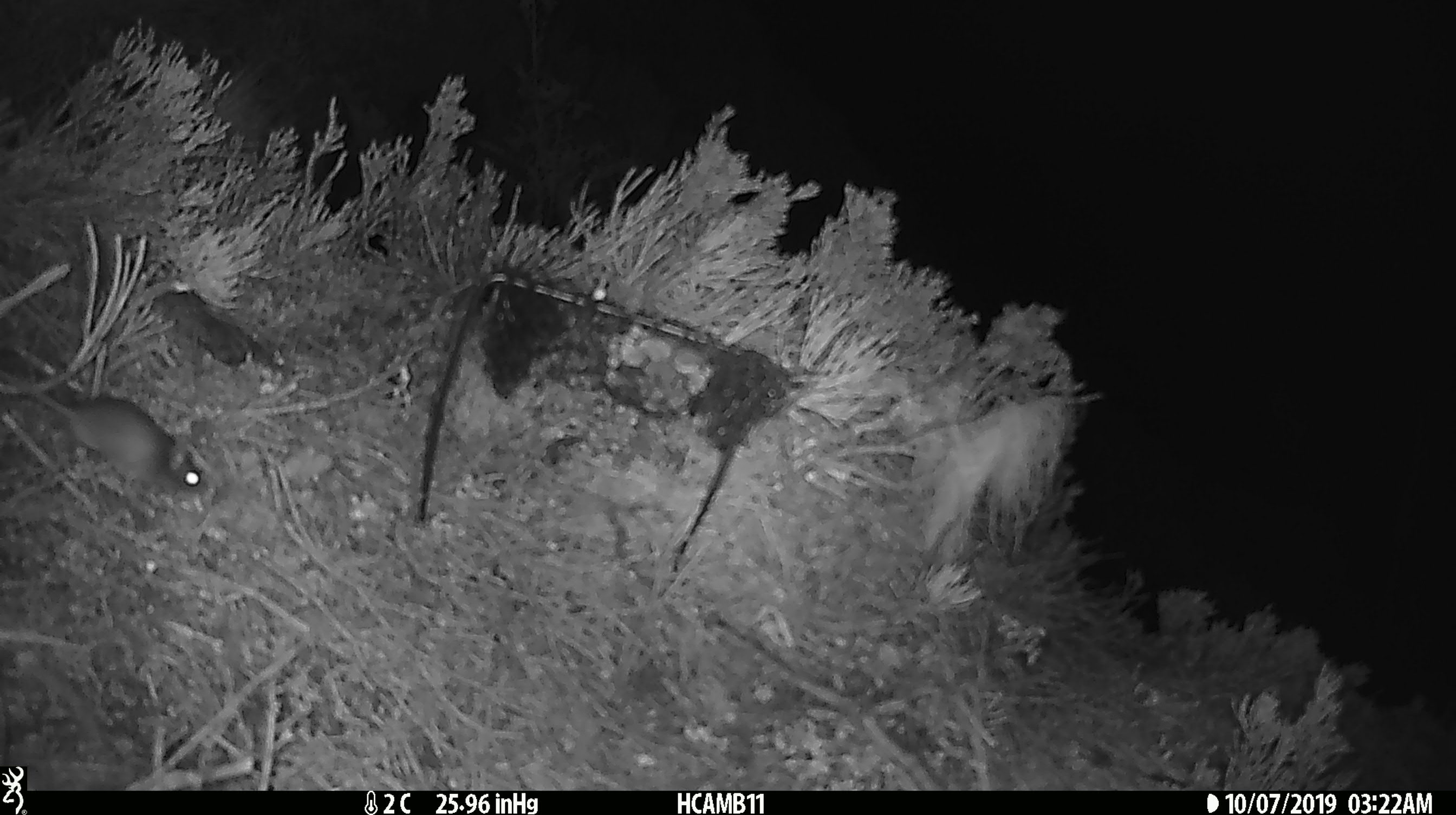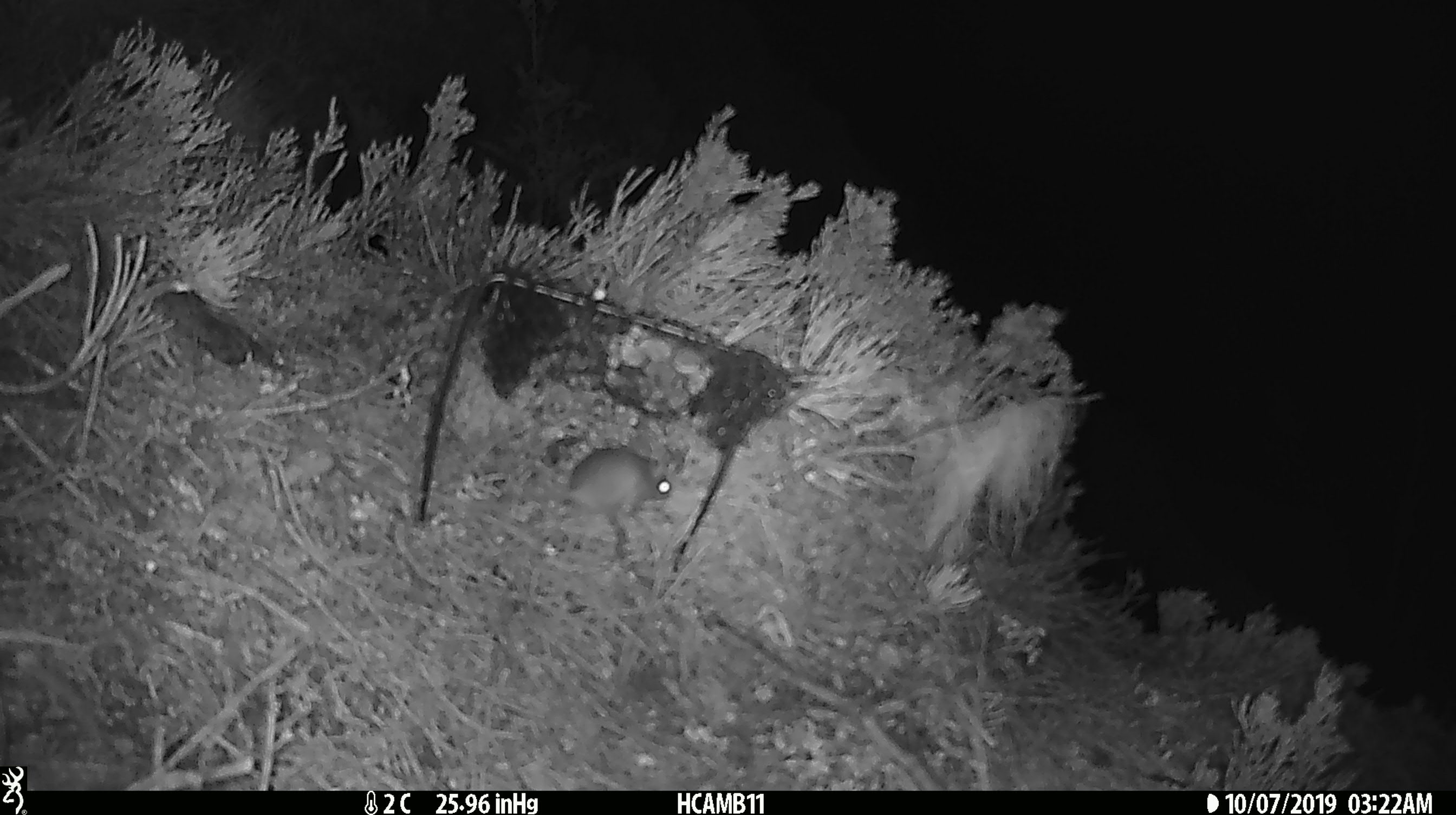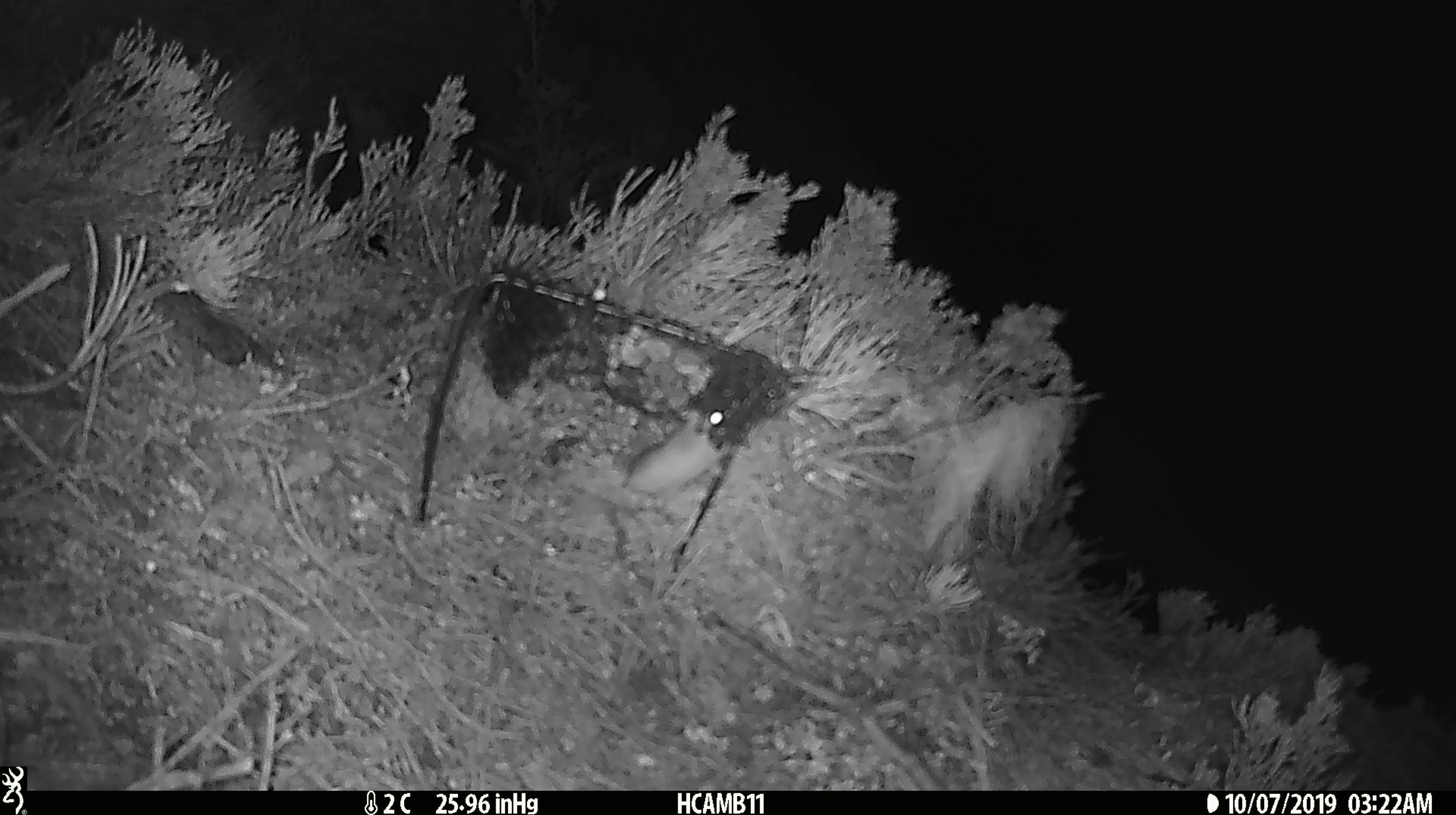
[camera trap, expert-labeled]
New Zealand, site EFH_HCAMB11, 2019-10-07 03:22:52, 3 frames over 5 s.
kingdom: Animalia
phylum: Chordata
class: Mammalia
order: Rodentia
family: Muridae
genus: Mus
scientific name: Mus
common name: mouse